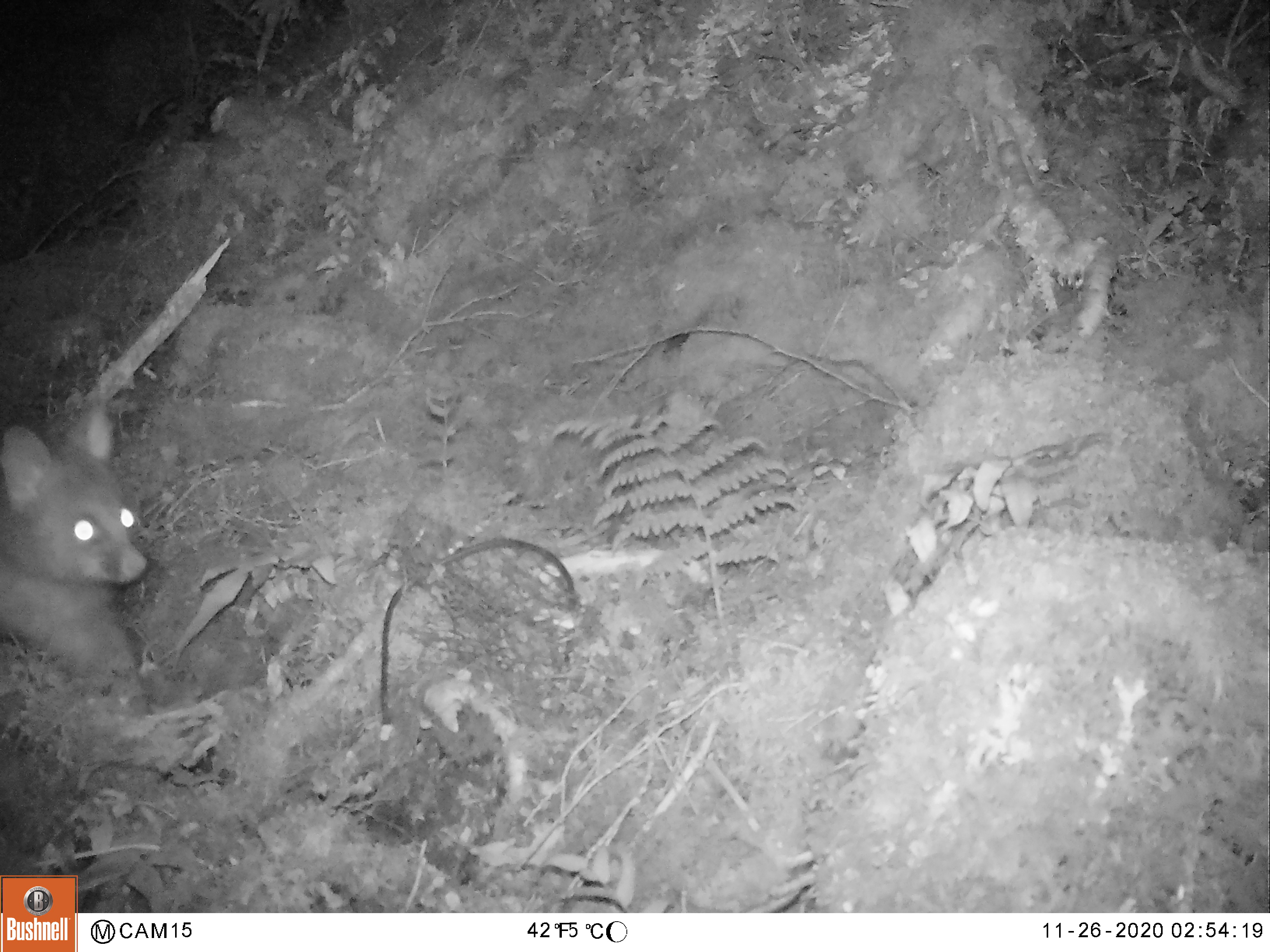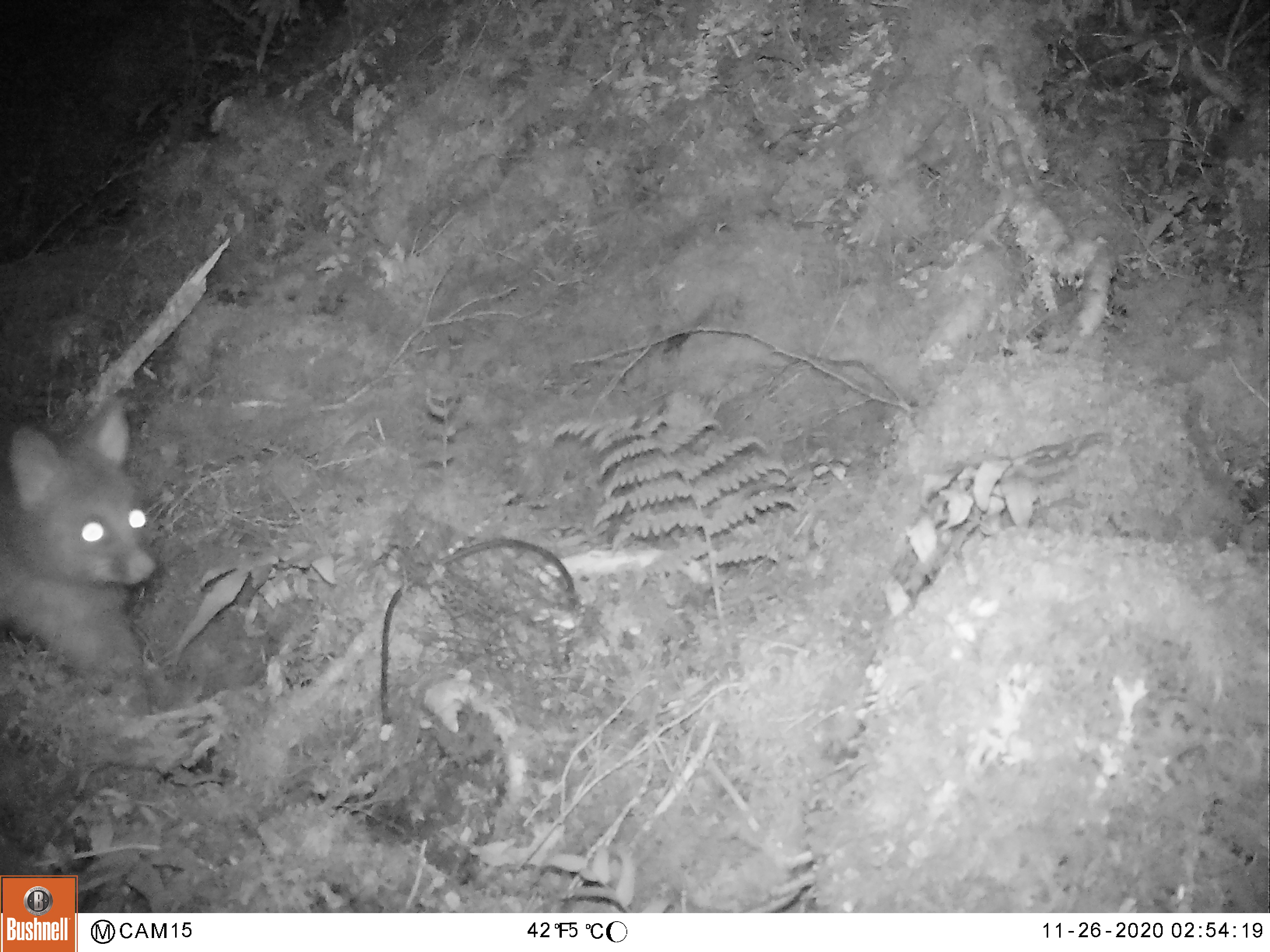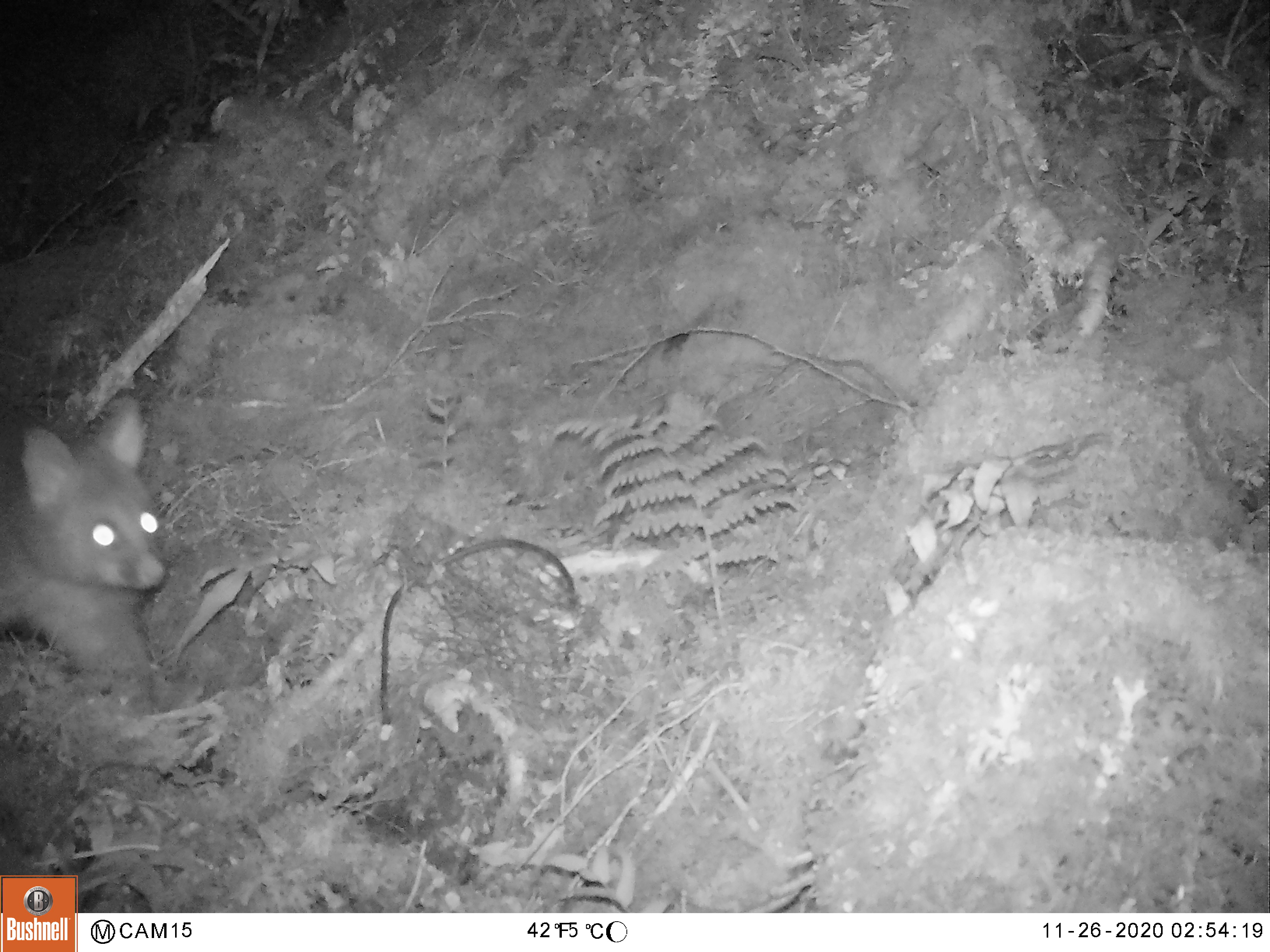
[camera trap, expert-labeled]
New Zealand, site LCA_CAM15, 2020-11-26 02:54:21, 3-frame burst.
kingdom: Animalia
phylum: Chordata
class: Mammalia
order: Diprotodontia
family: Phalangeridae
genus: Trichosurus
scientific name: Trichosurus vulpecula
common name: common brushtail possum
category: possum